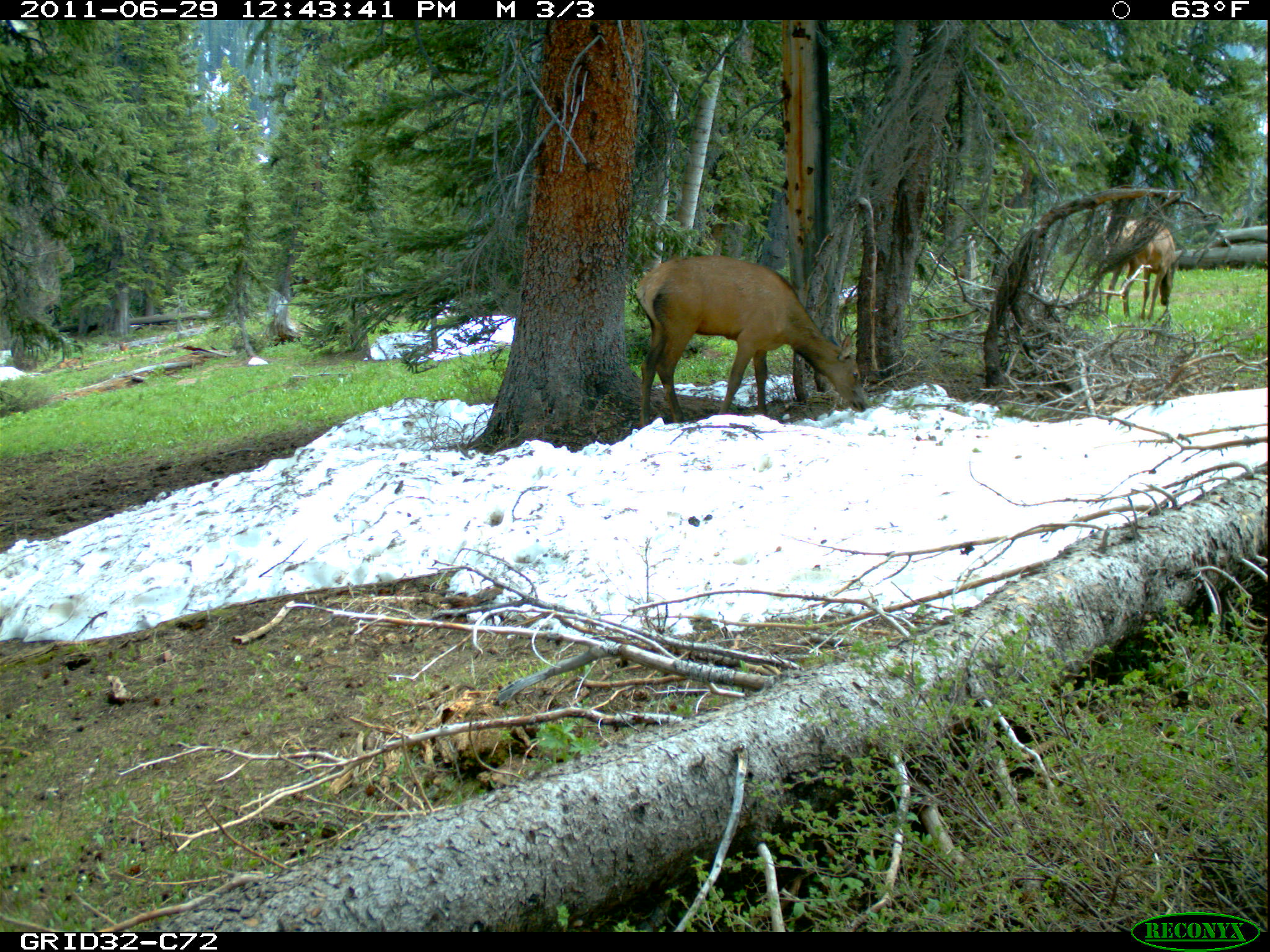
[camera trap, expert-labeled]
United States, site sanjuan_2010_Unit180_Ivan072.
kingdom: Animalia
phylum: Chordata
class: Mammalia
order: Artiodactyla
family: Cervidae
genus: Cervus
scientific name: Cervus elaphus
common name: red deer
Cervus elaphus (red deer).